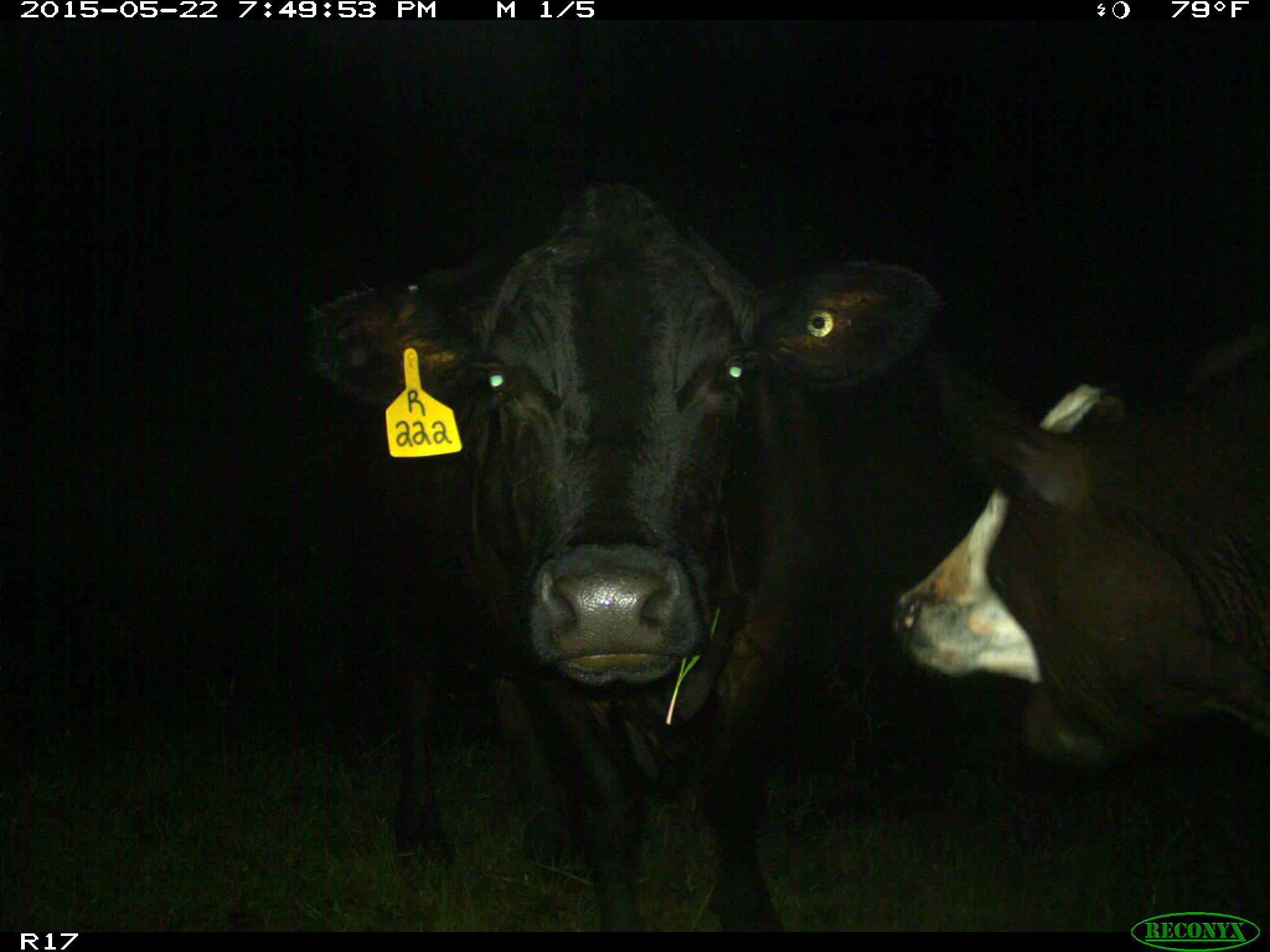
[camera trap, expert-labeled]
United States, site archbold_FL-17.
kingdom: Animalia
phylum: Chordata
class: Mammalia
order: Artiodactyla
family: Bovidae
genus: Bos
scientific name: Bos taurus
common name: domestic cow